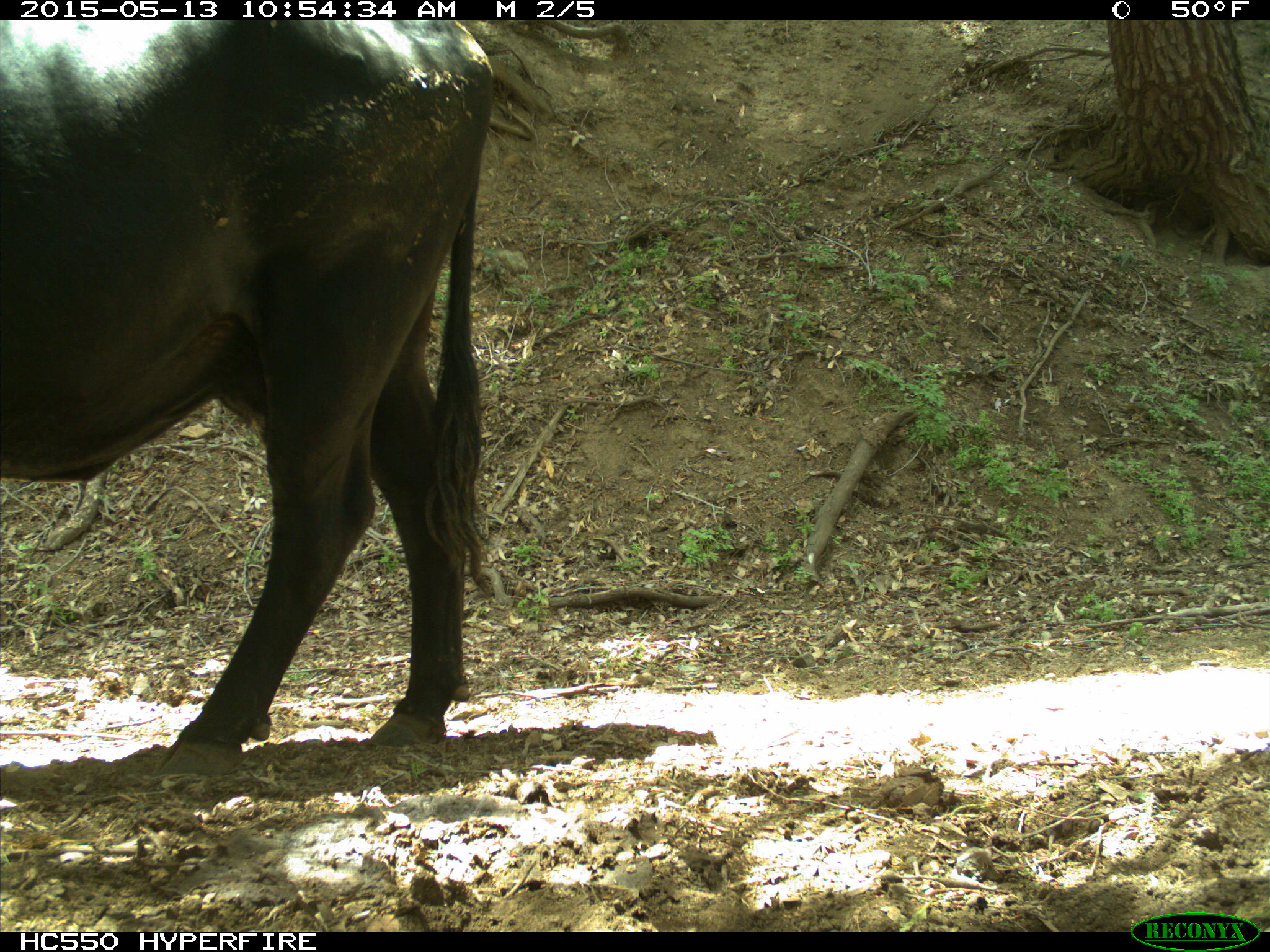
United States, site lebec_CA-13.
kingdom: Animalia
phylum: Chordata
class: Mammalia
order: Artiodactyla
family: Bovidae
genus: Bos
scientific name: Bos taurus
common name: domestic cow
Bos taurus (domestic cow).